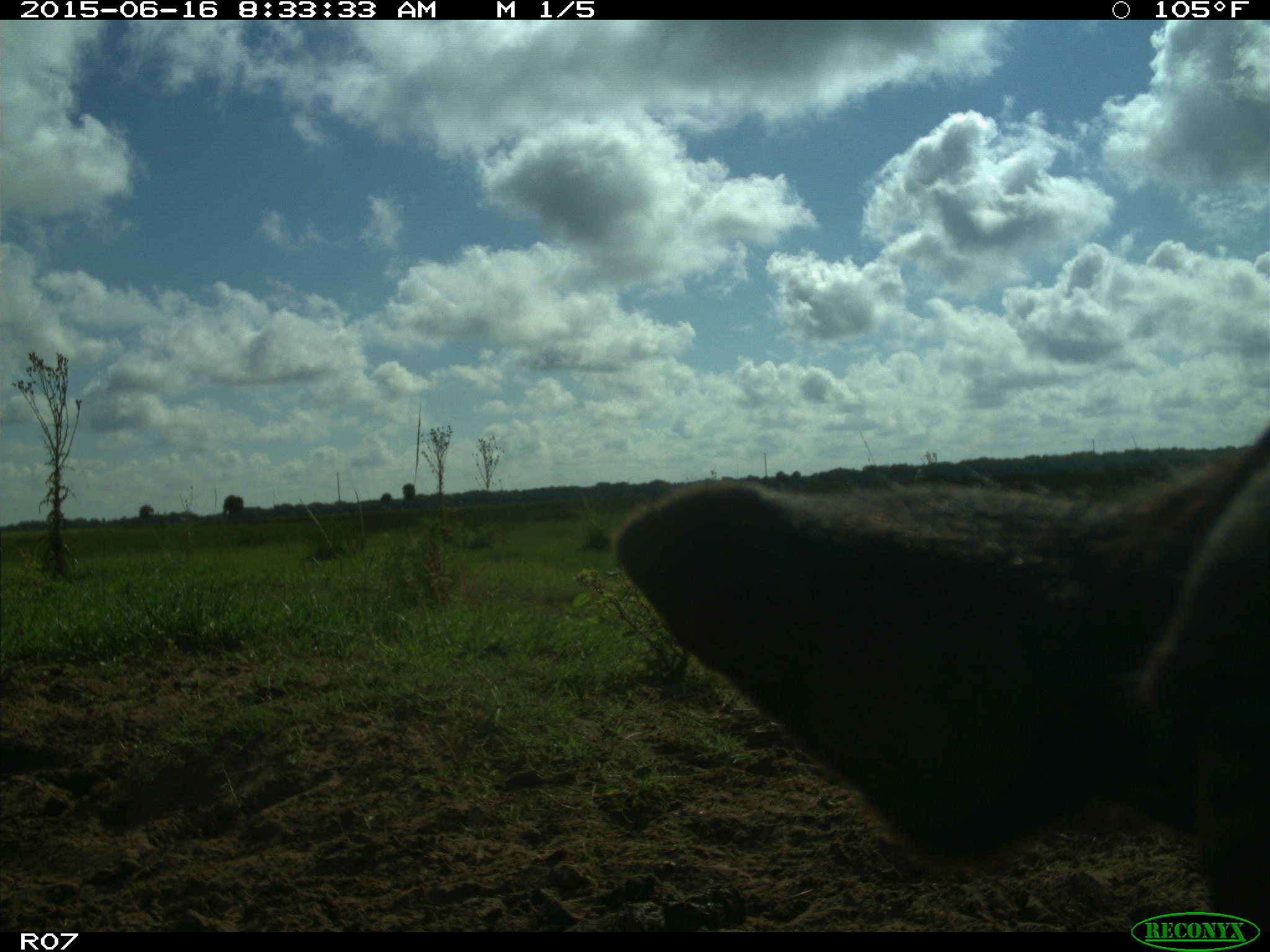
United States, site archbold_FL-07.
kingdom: Animalia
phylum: Chordata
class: Mammalia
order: Artiodactyla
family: Bovidae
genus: Bos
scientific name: Bos taurus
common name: domestic cow